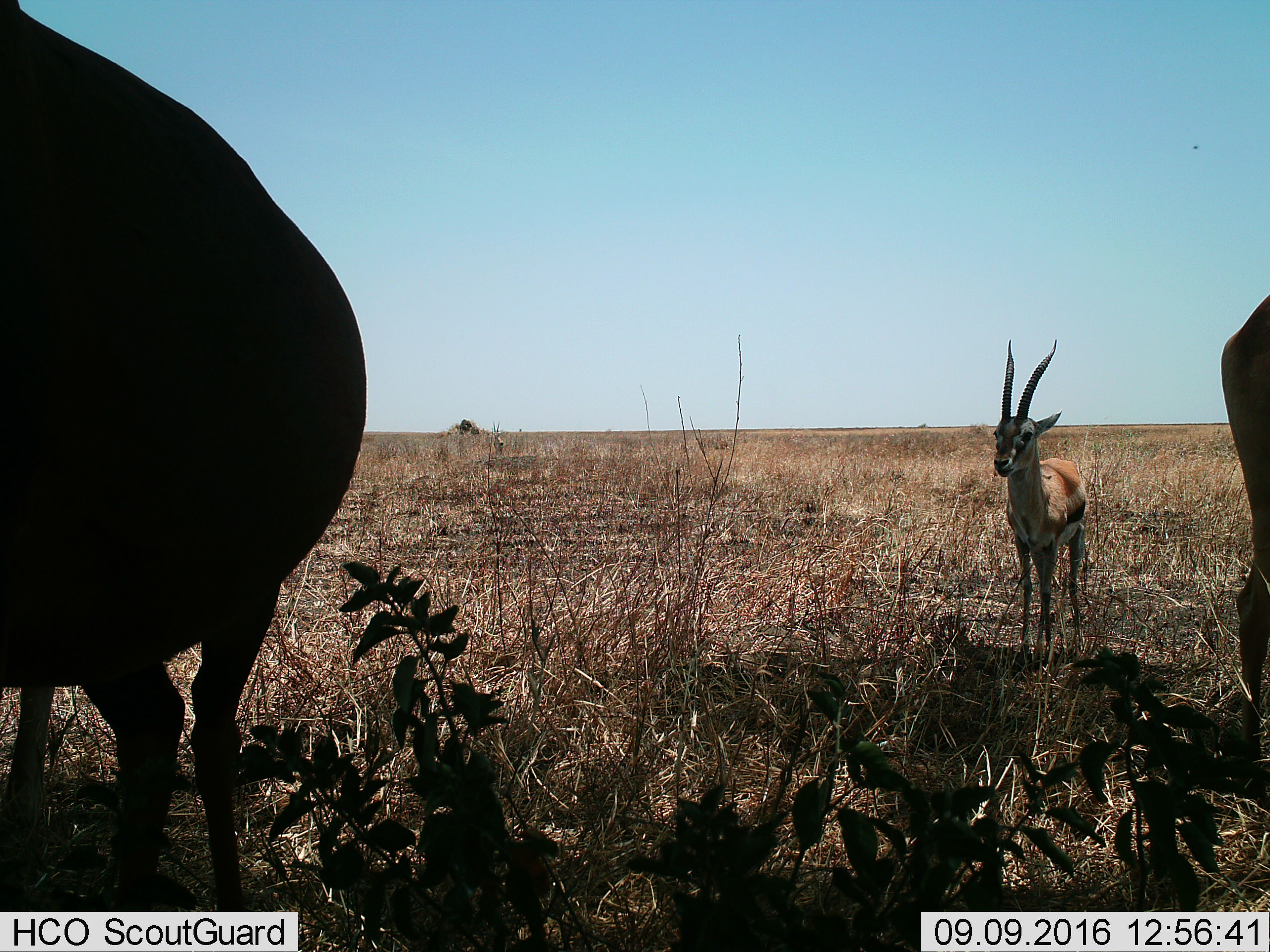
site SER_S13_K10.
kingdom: Animalia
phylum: Chordata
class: Mammalia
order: Artiodactyla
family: Bovidae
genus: Eudorcas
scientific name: Eudorcas thomsonii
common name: thomson's gazelle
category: gazellethomsons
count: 2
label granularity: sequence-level